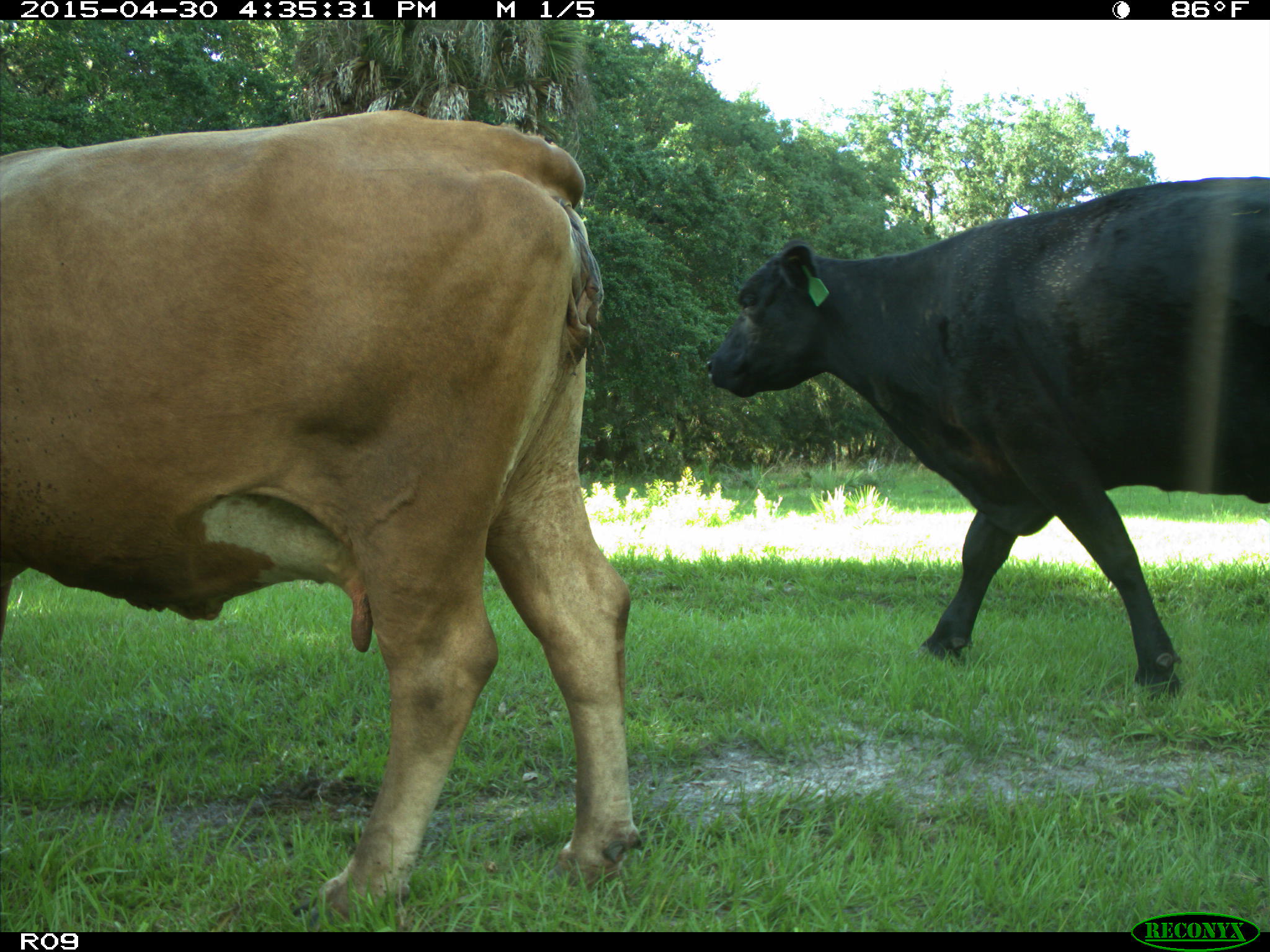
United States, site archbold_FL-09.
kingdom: Animalia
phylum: Chordata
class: Mammalia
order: Artiodactyla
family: Bovidae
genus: Bos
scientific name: Bos taurus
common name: domestic cow